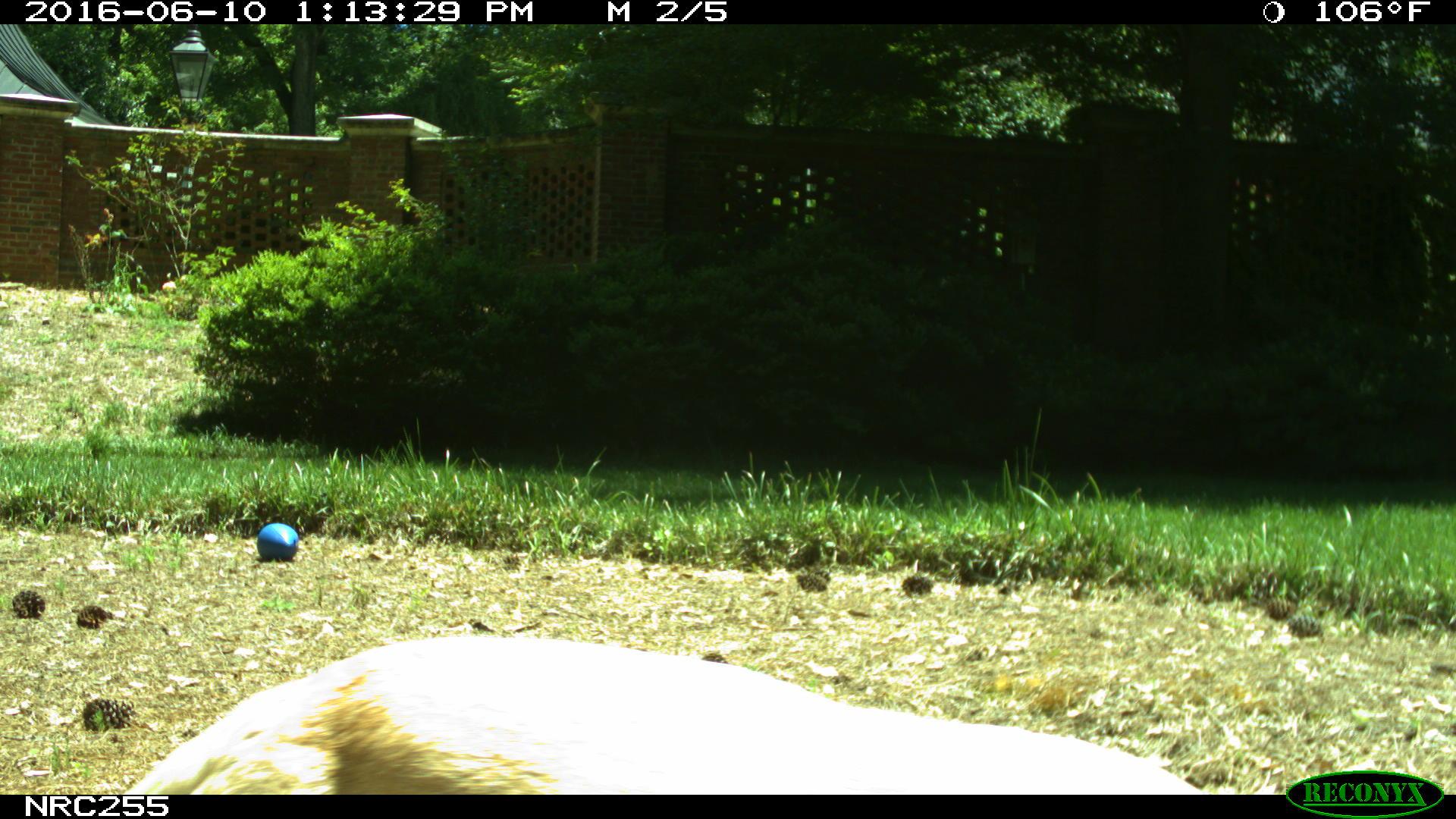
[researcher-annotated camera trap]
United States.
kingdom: Animalia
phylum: Chordata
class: Mammalia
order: Carnivora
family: Canidae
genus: Canis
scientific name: Canis familiaris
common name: domestic dog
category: Dog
Dog (domestic dog) (Canis familiaris).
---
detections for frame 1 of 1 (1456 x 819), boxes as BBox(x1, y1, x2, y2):
Dog: BBox(105, 620, 1210, 795)